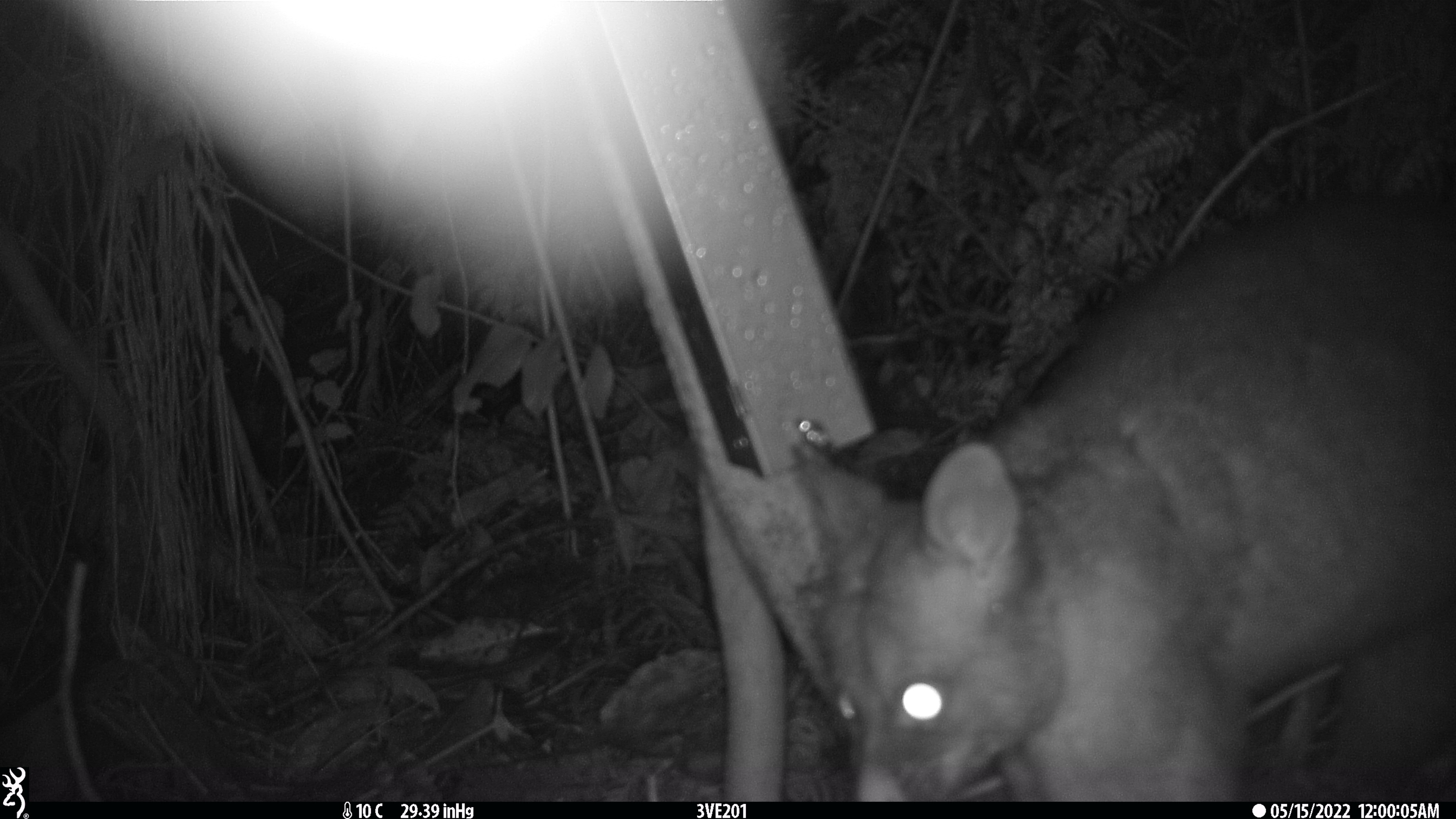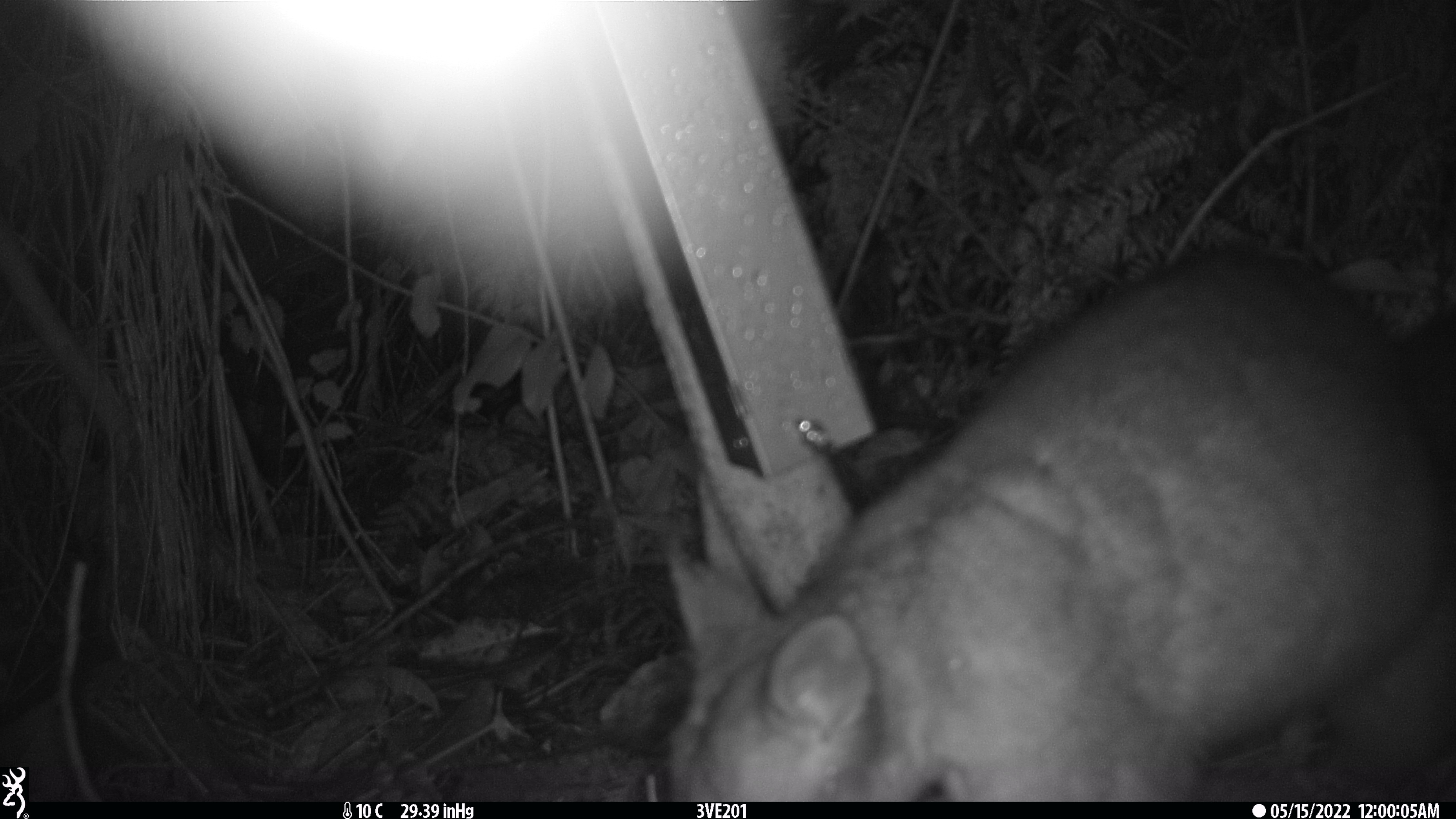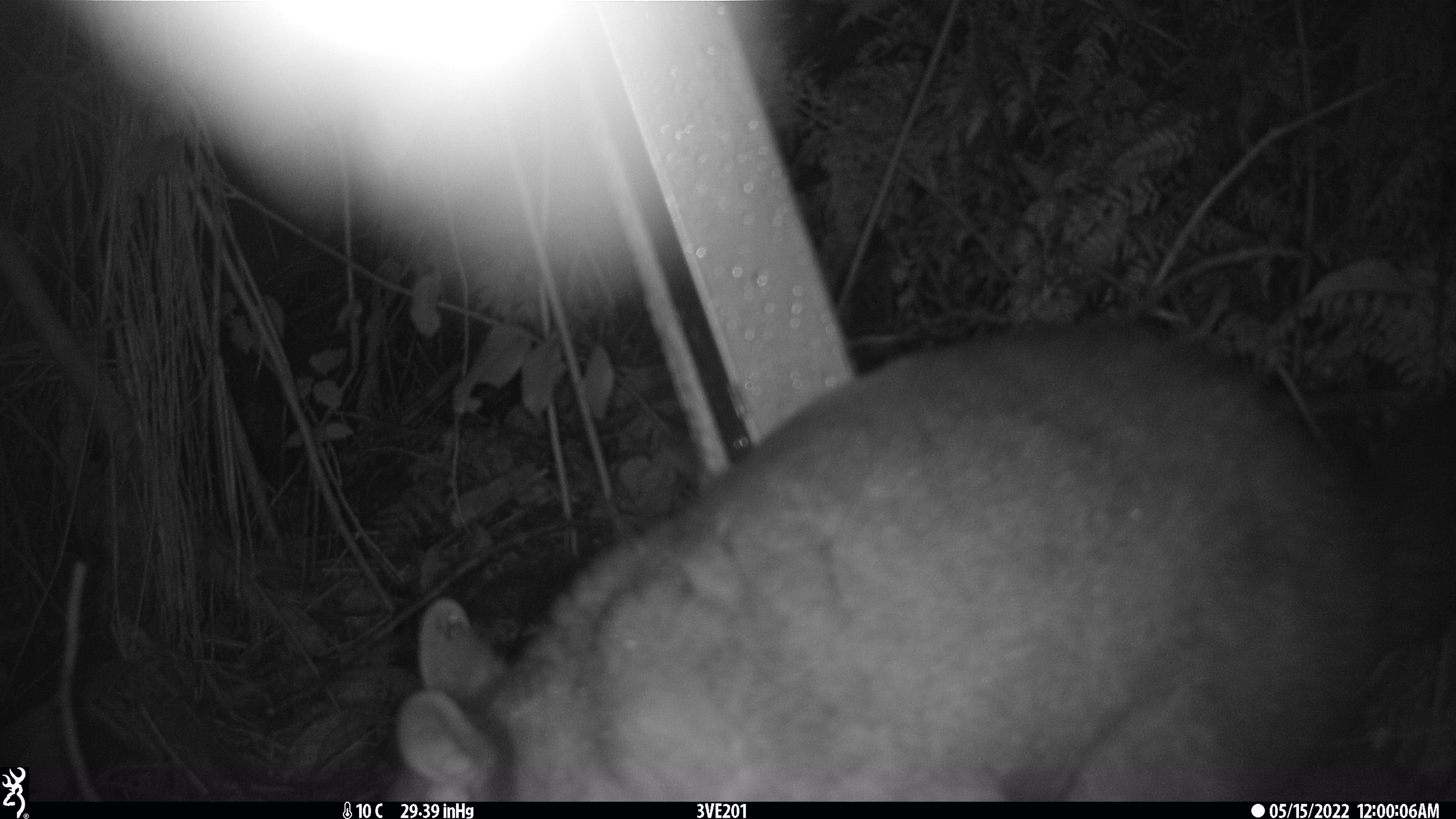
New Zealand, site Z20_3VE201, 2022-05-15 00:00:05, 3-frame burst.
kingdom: Animalia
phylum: Chordata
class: Mammalia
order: Diprotodontia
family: Phalangeridae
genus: Trichosurus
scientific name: Trichosurus vulpecula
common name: common brushtail possum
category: possum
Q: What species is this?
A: Possum (common brushtail possum) (Trichosurus vulpecula).